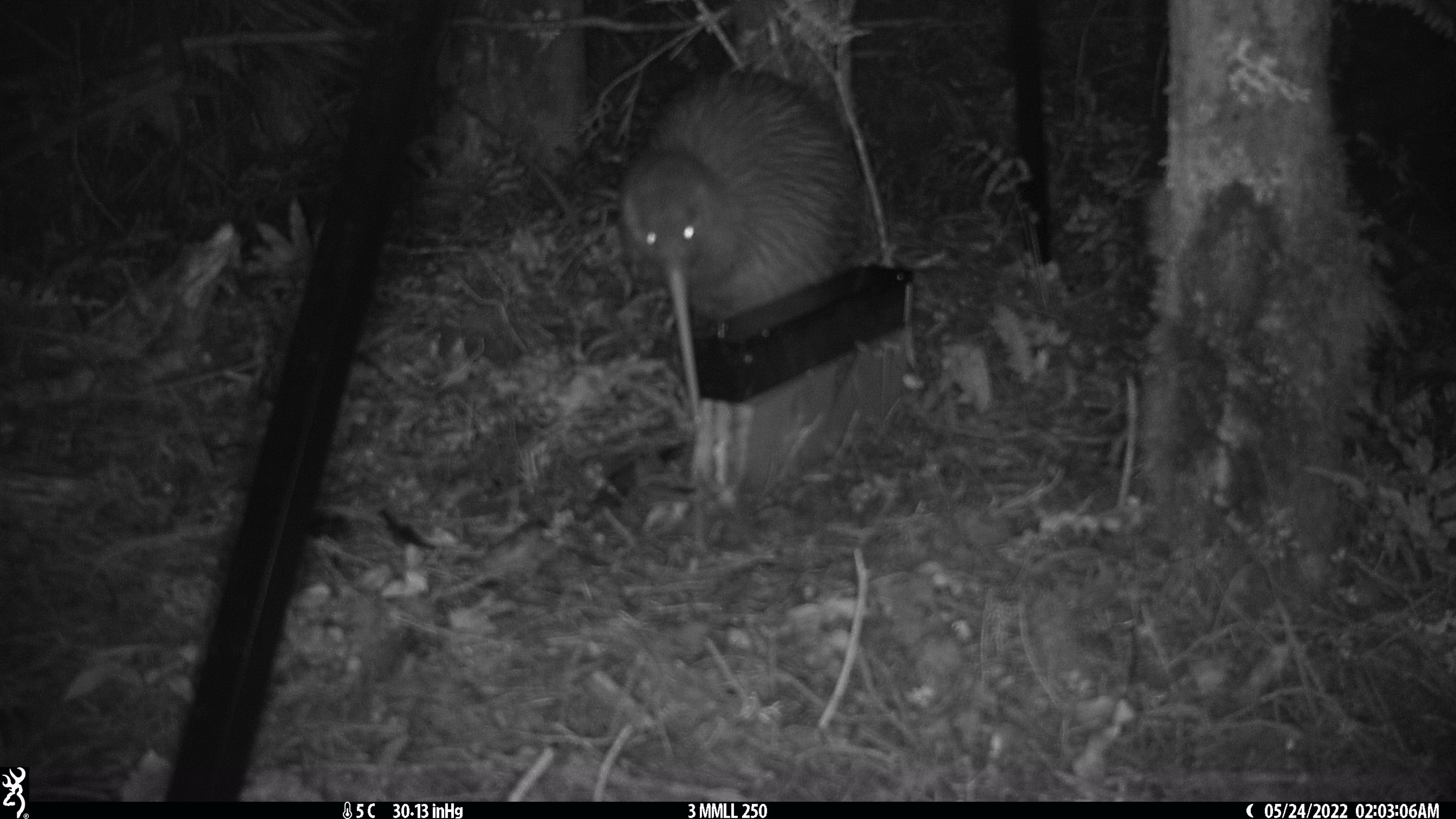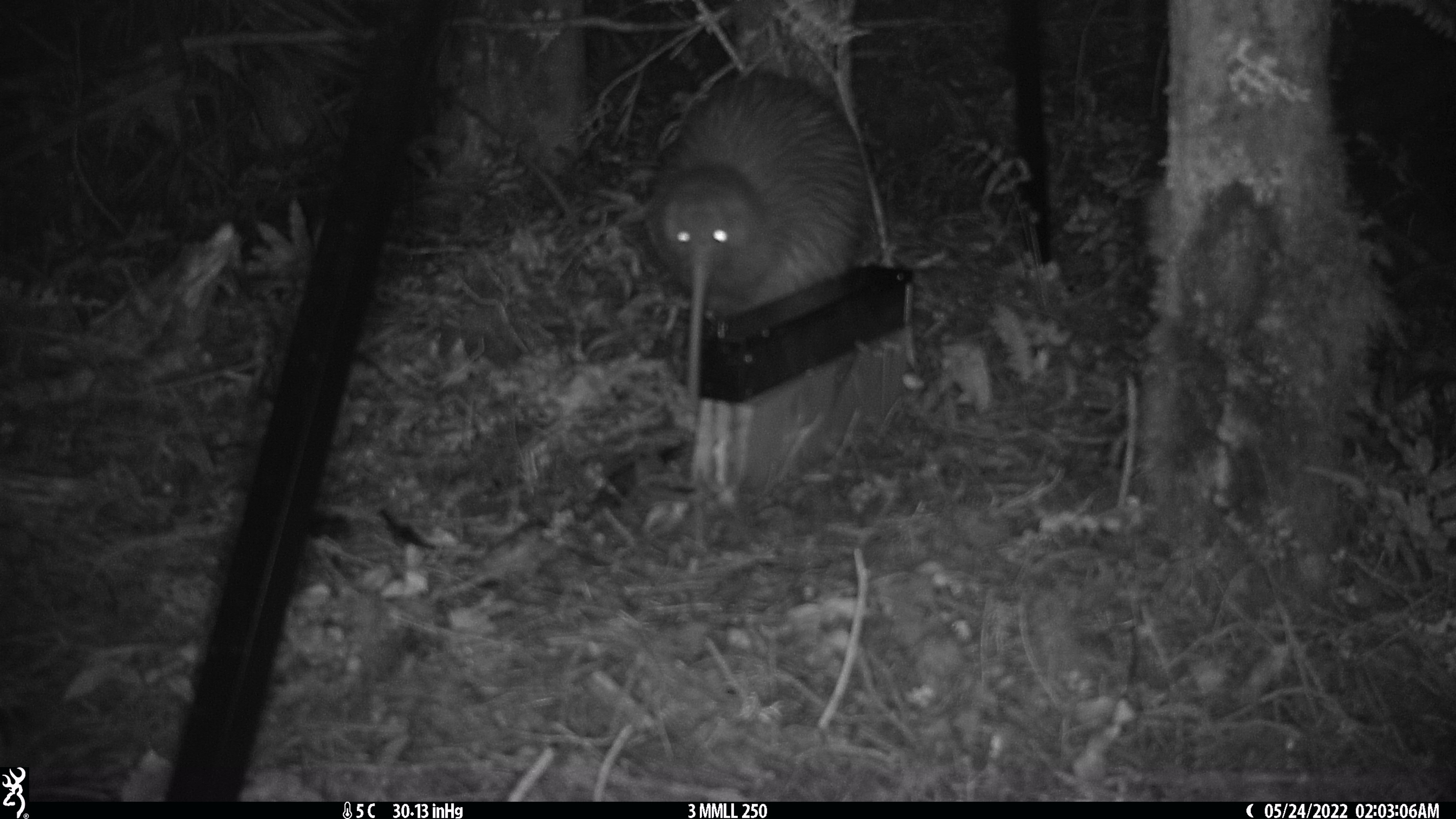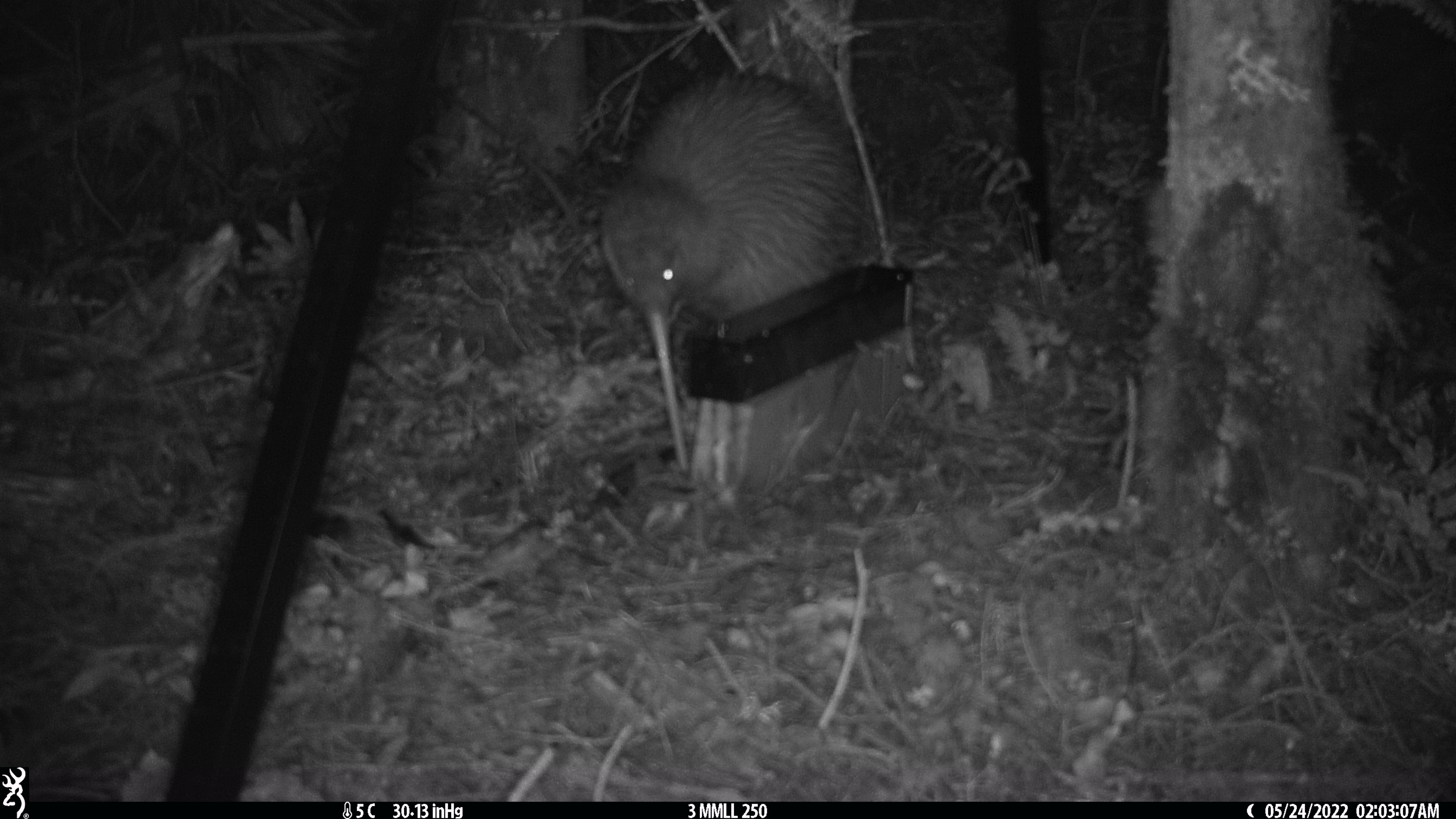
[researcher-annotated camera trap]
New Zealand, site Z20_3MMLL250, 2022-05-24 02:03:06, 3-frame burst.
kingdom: Animalia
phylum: Chordata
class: Aves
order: Apterygiformes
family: Apterygidae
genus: Apteryx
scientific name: Apteryx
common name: kiwi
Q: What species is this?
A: Kiwi (Apteryx).